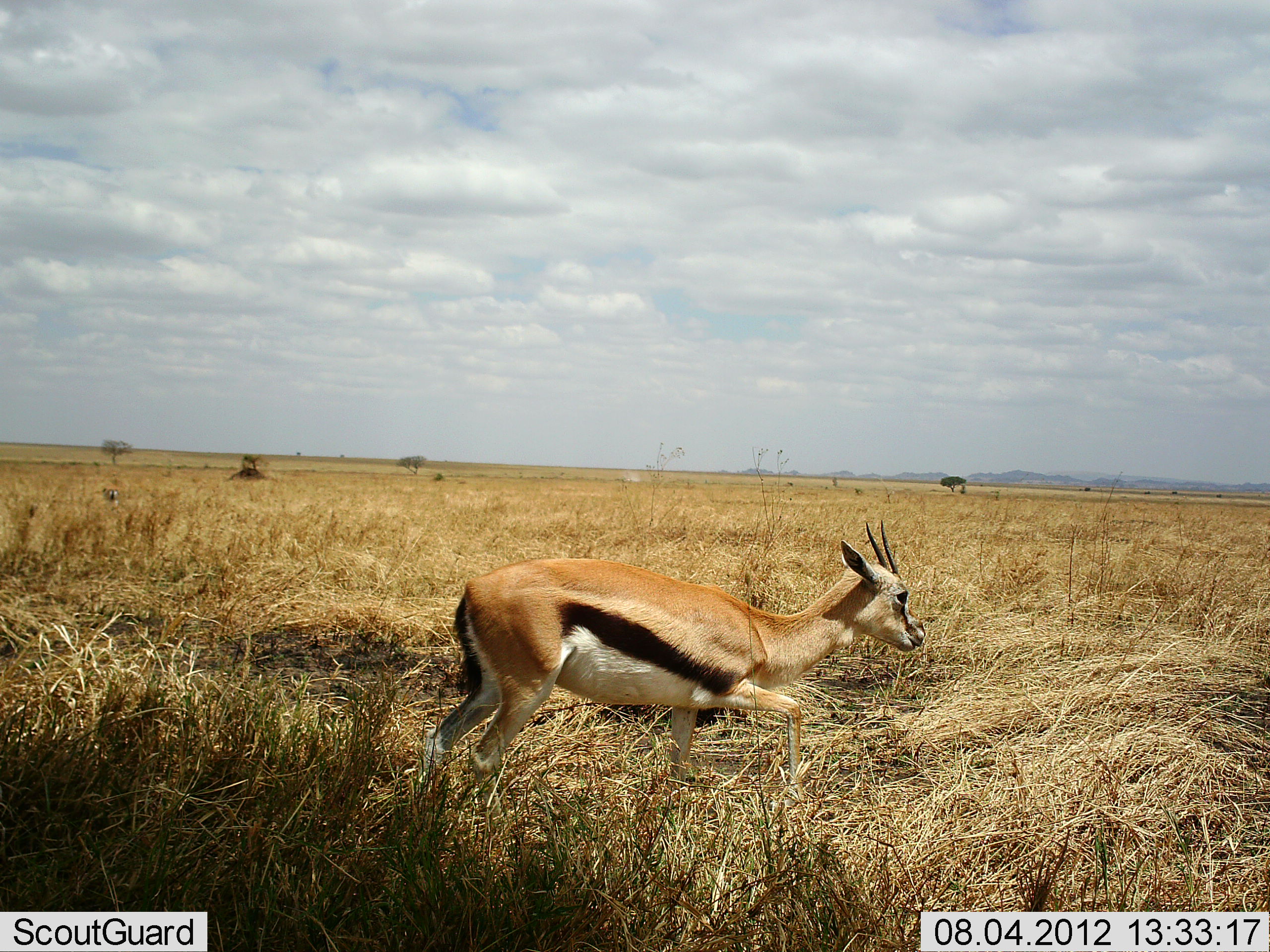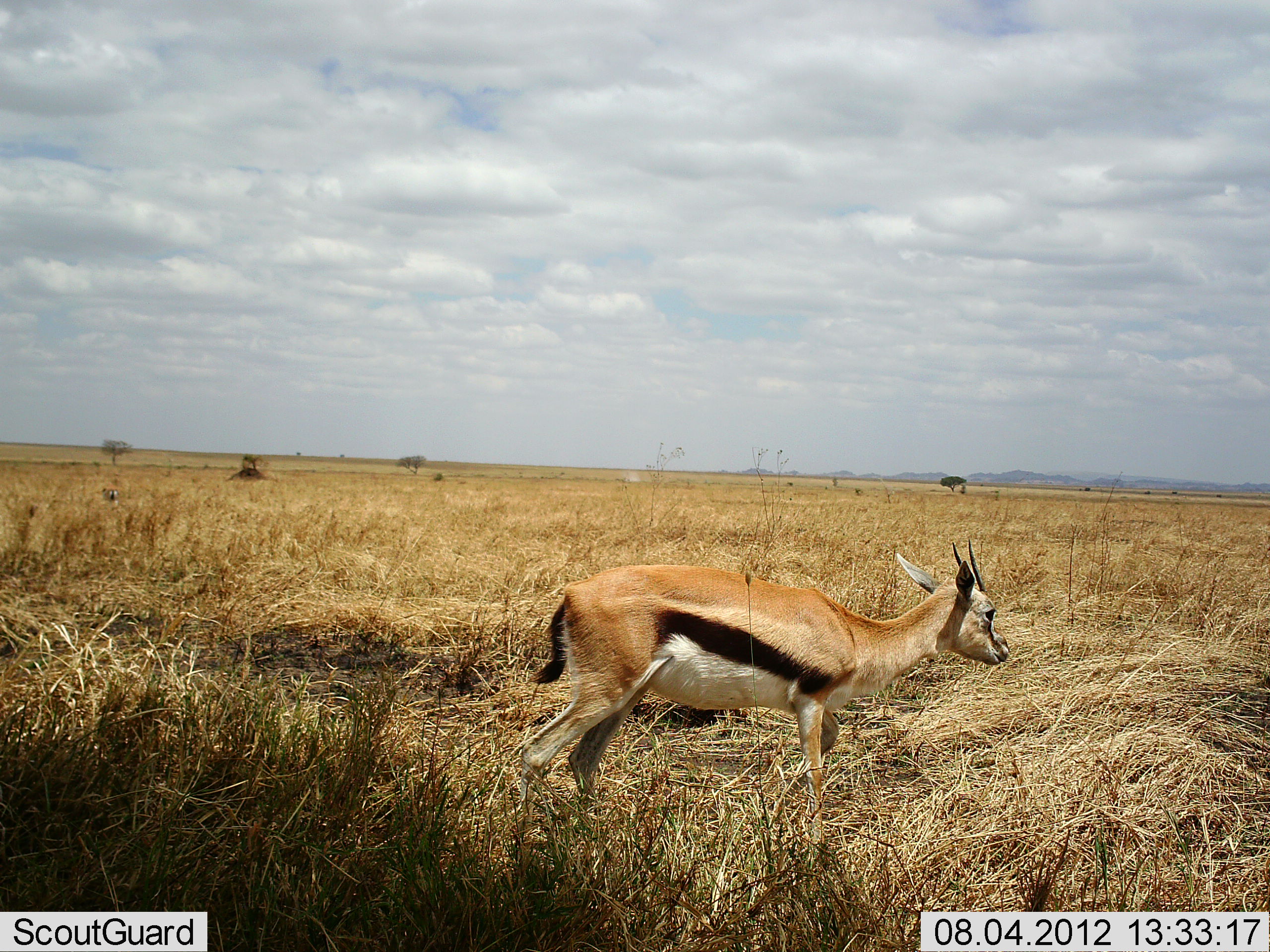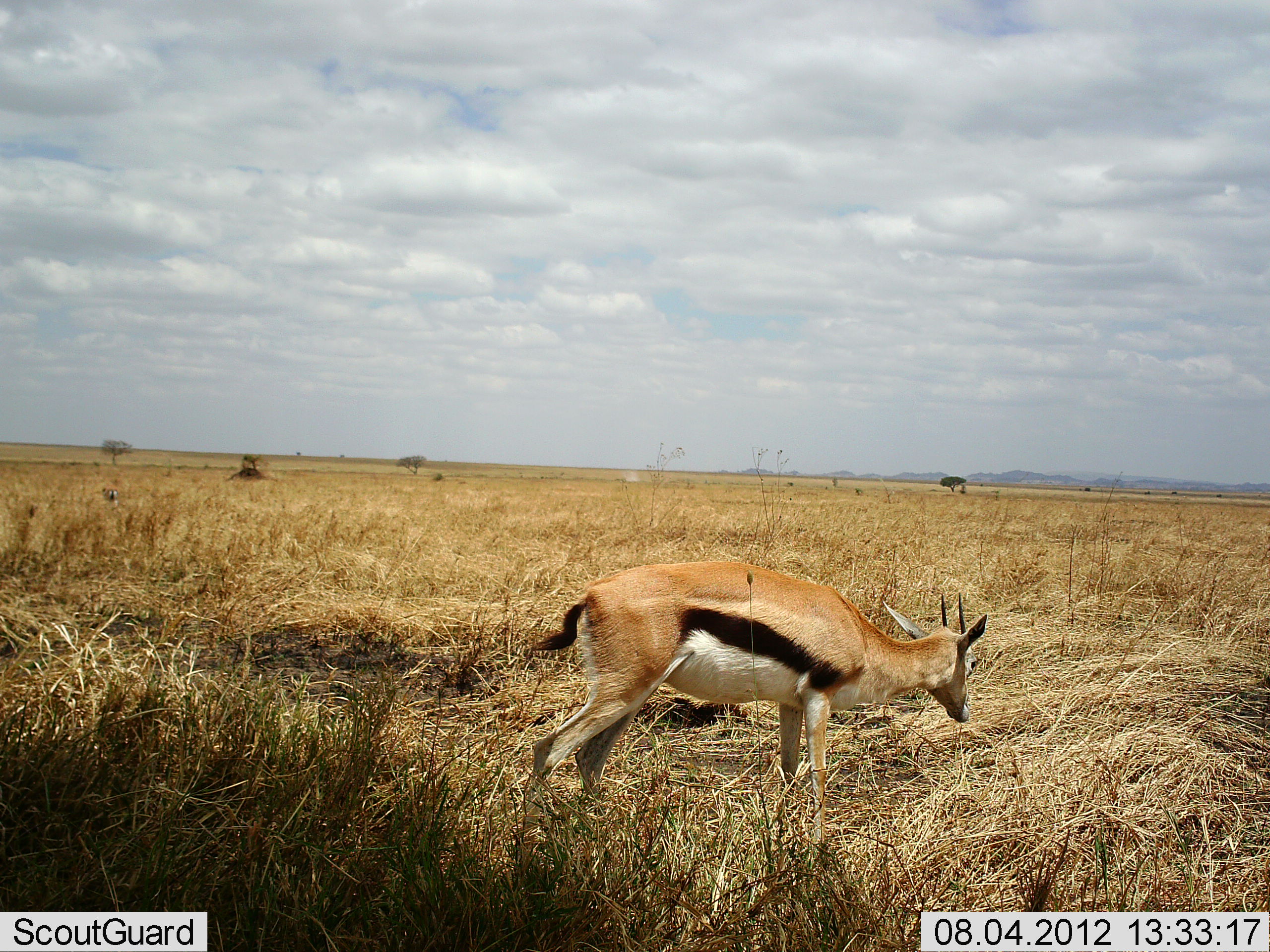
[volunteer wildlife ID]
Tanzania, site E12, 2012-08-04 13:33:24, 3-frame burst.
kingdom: Animalia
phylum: Chordata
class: Mammalia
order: Artiodactyla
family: Bovidae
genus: Eudorcas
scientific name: Eudorcas thomsonii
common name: thomson's gazelle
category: gazellethomsons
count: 1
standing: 40%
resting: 0%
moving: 70%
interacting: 0%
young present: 0%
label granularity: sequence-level